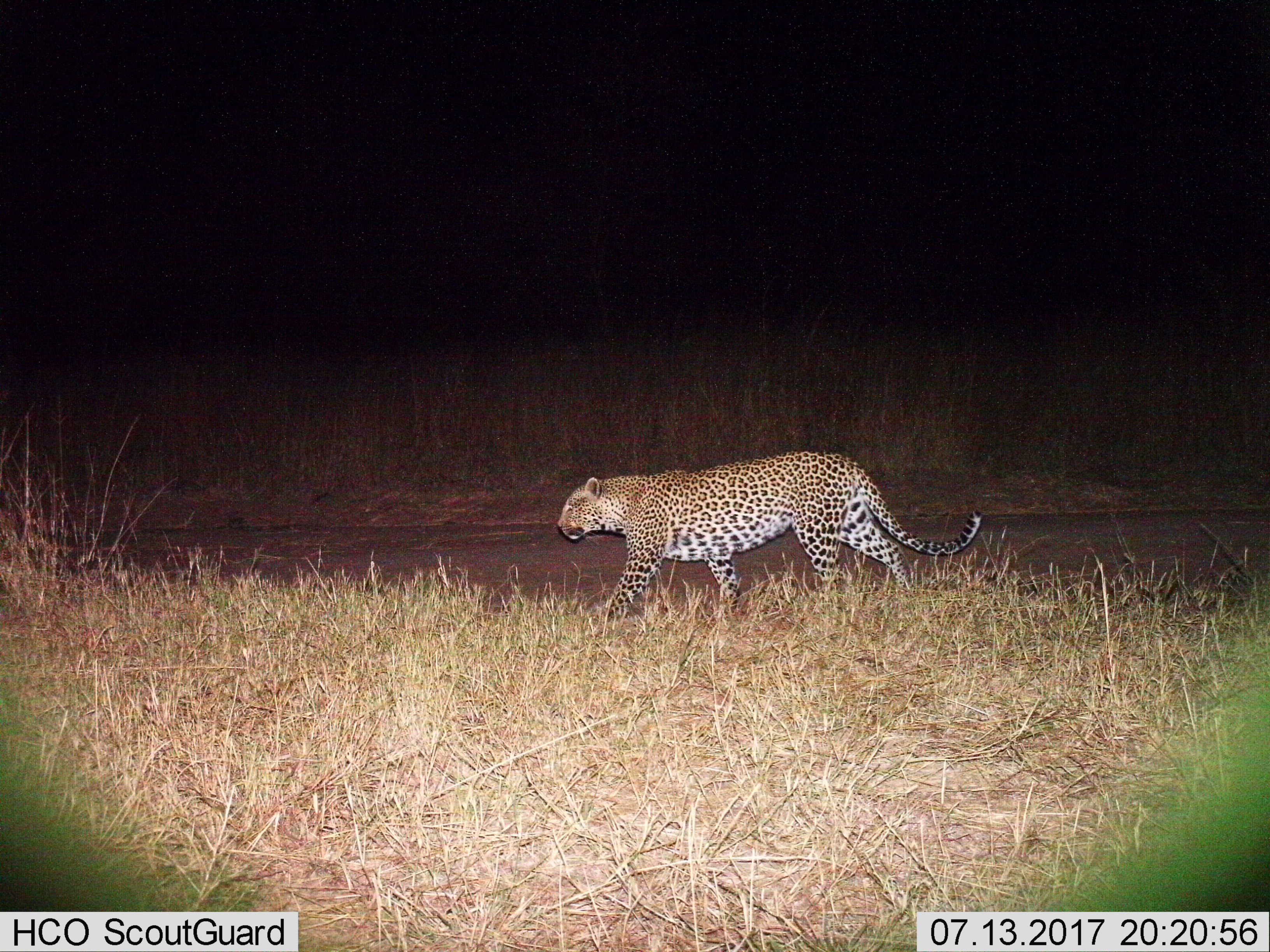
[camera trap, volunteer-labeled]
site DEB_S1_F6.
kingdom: Animalia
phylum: Chordata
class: Mammalia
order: Carnivora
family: Felidae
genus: Panthera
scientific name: Panthera pardus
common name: leopard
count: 1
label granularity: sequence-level